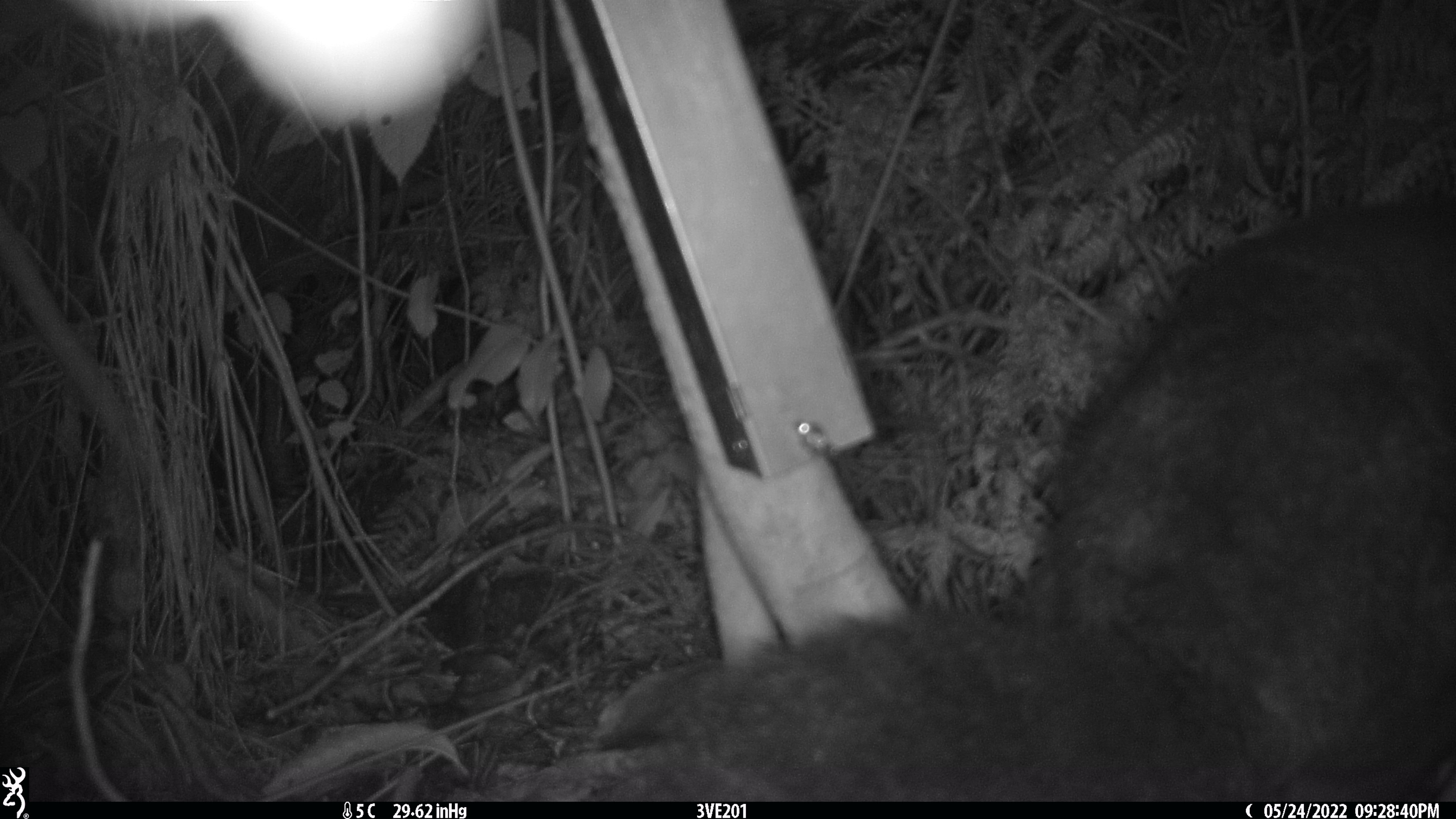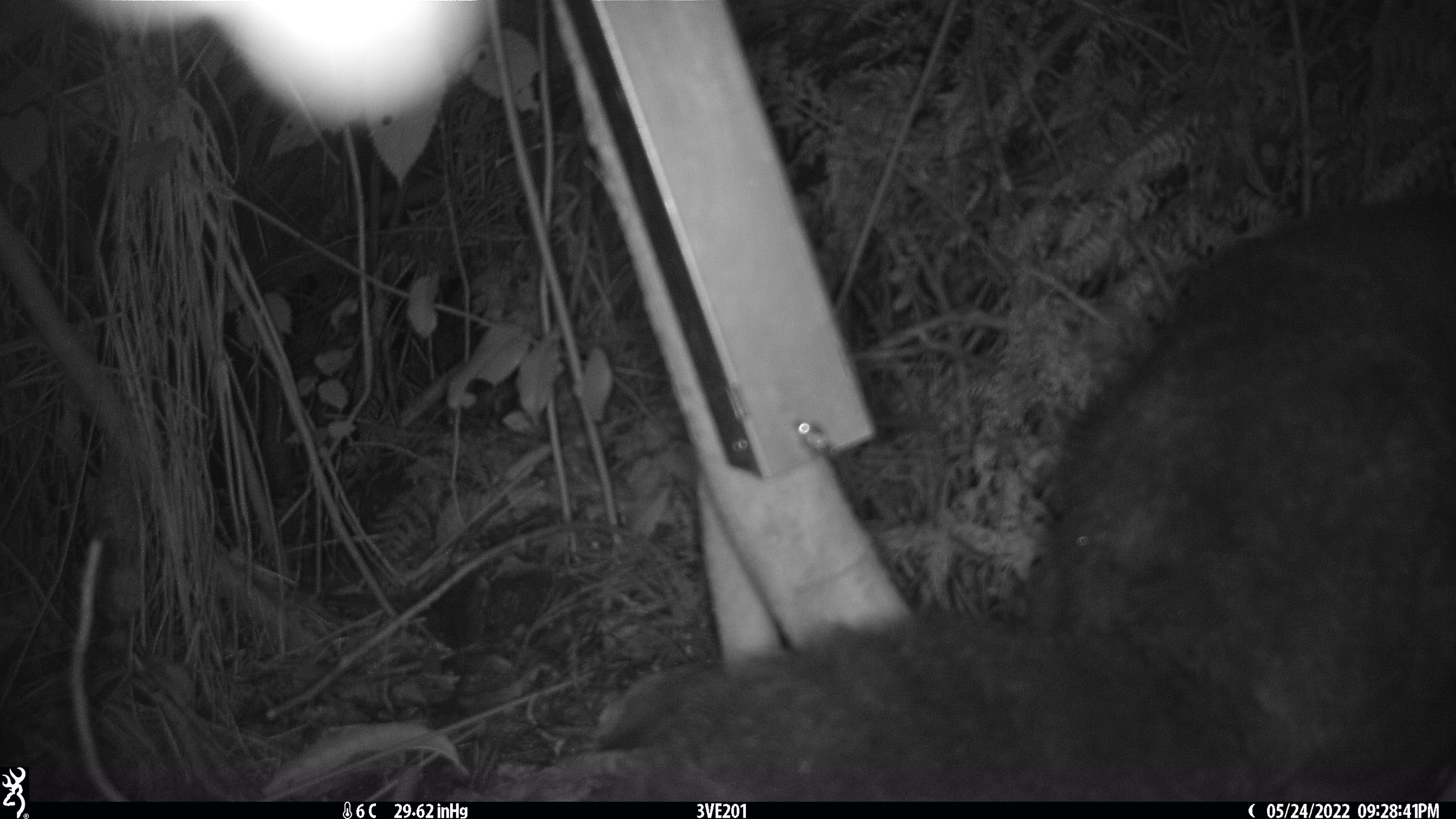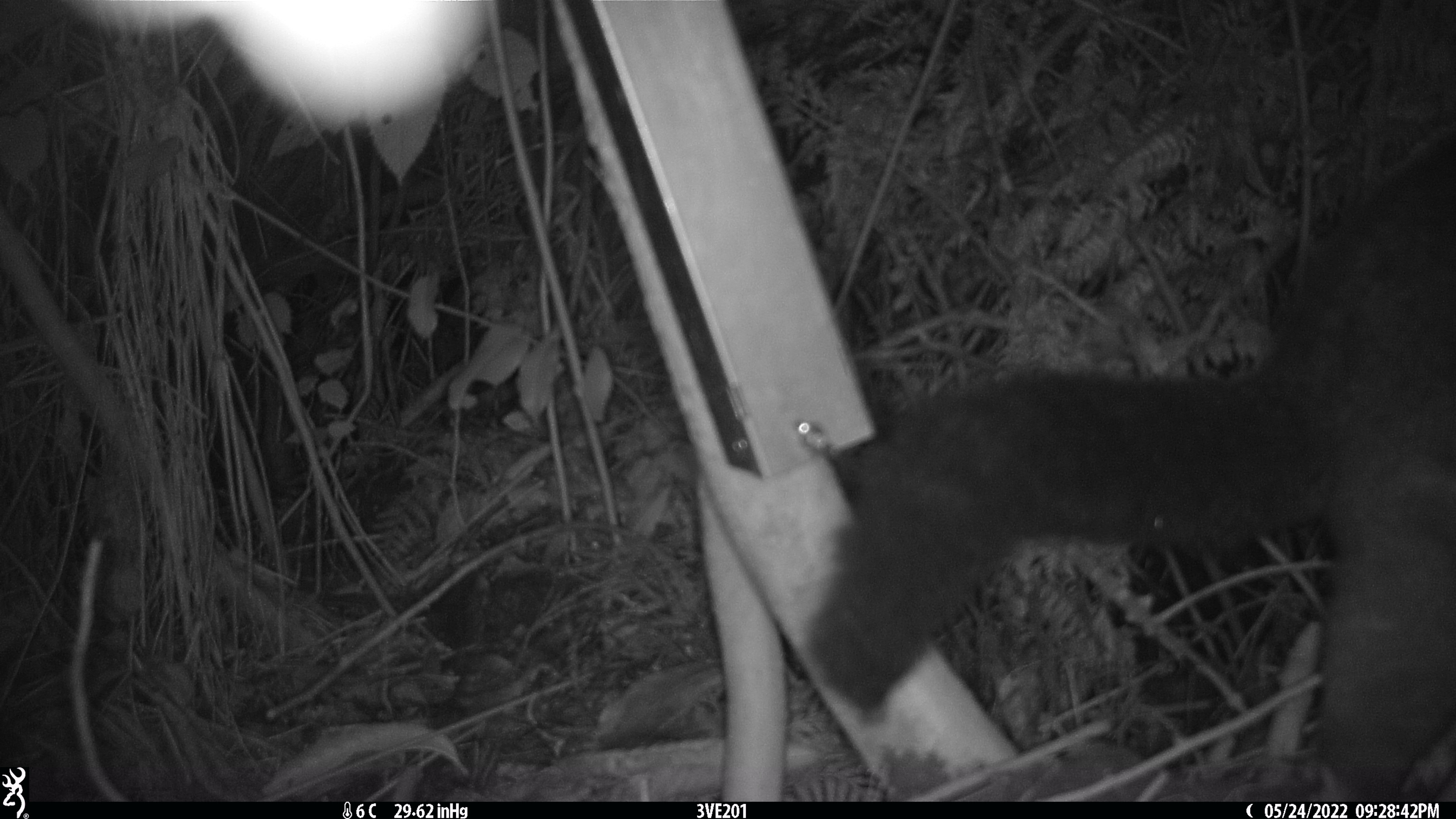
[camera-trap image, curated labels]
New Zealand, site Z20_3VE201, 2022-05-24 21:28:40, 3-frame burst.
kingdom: Animalia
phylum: Chordata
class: Mammalia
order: Diprotodontia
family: Phalangeridae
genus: Trichosurus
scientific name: Trichosurus vulpecula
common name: common brushtail possum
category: possum